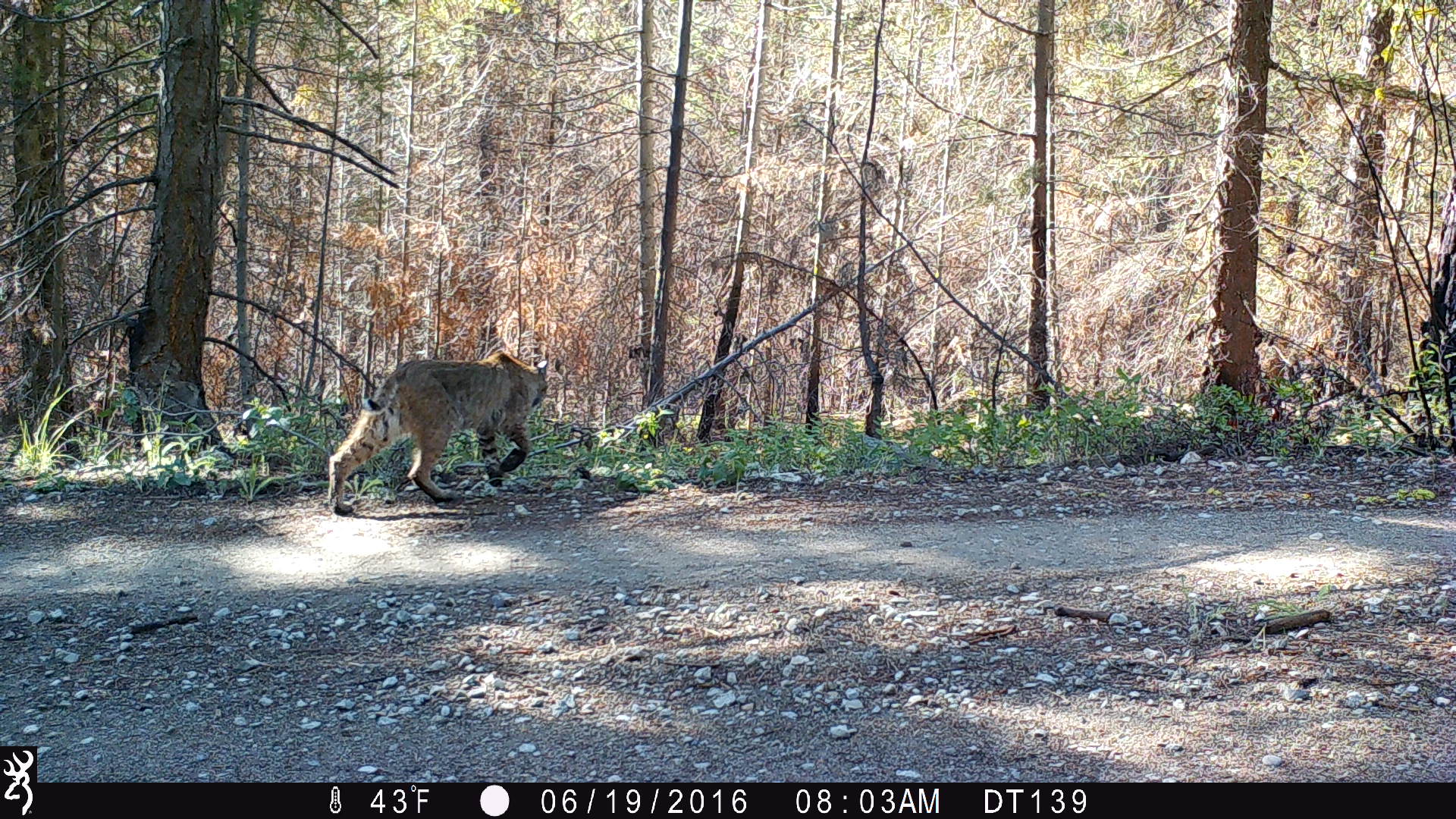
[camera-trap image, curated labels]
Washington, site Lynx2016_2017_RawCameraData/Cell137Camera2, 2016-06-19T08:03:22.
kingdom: Animalia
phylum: Chordata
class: Mammalia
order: Carnivora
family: Felidae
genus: Lynx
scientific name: Lynx rufus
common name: bobcat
Lynx rufus (bobcat). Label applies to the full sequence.